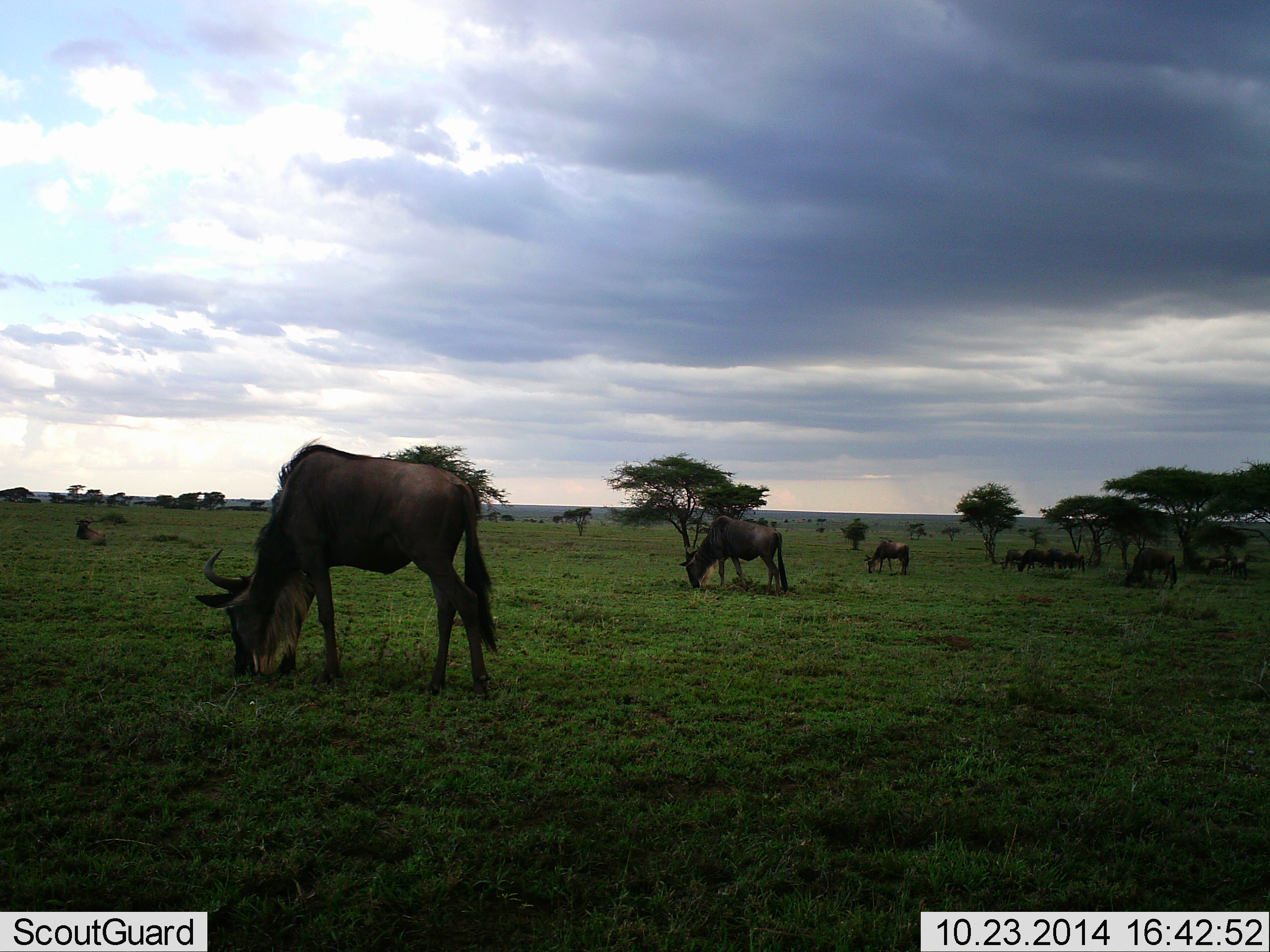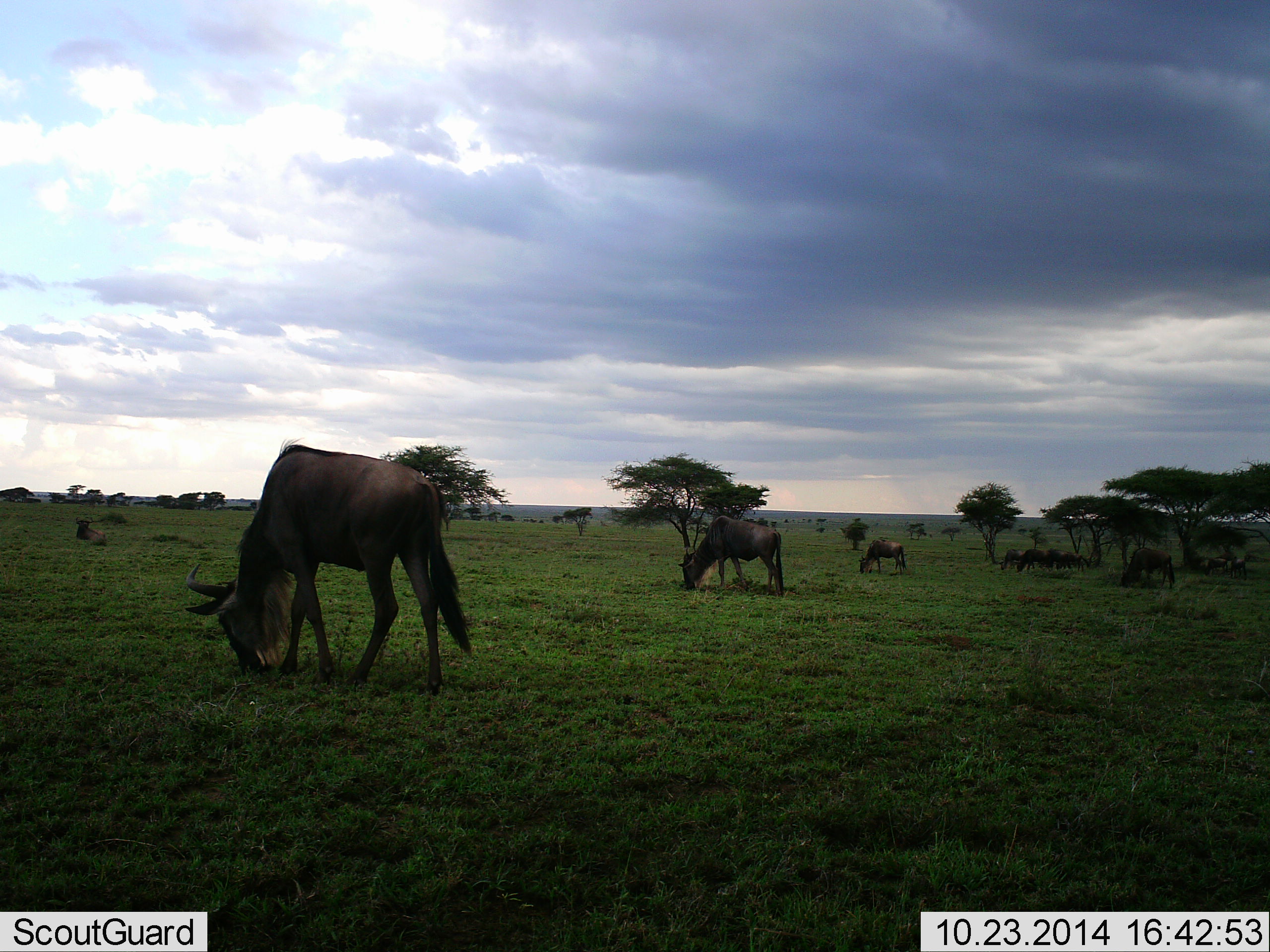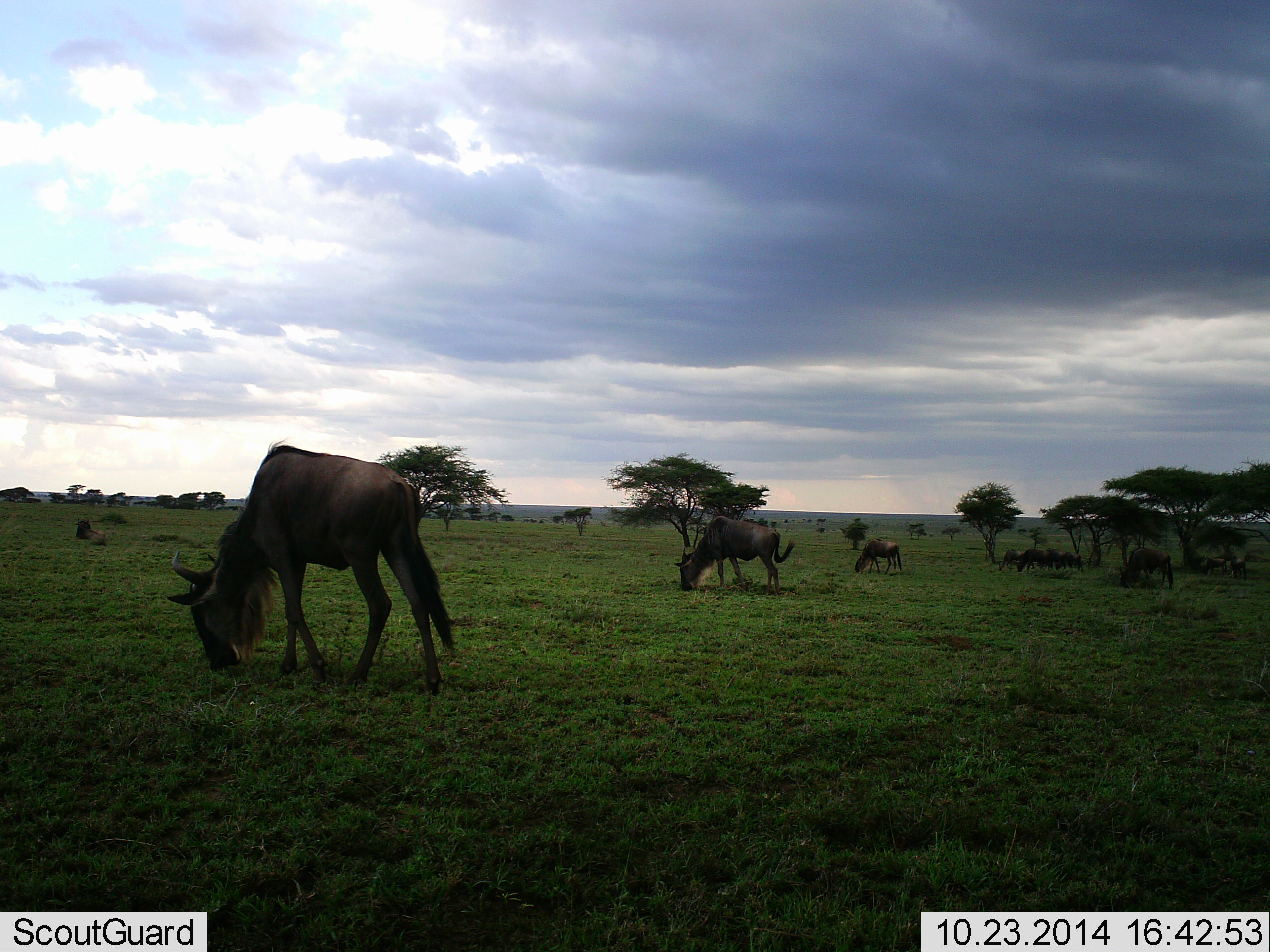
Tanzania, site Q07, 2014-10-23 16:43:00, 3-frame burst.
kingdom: Animalia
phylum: Chordata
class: Mammalia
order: Artiodactyla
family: Bovidae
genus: Connochaetes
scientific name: Connochaetes taurinus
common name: blue wildebeest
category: wildebeest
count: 9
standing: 20%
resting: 10%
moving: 10%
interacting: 0%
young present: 0%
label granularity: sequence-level